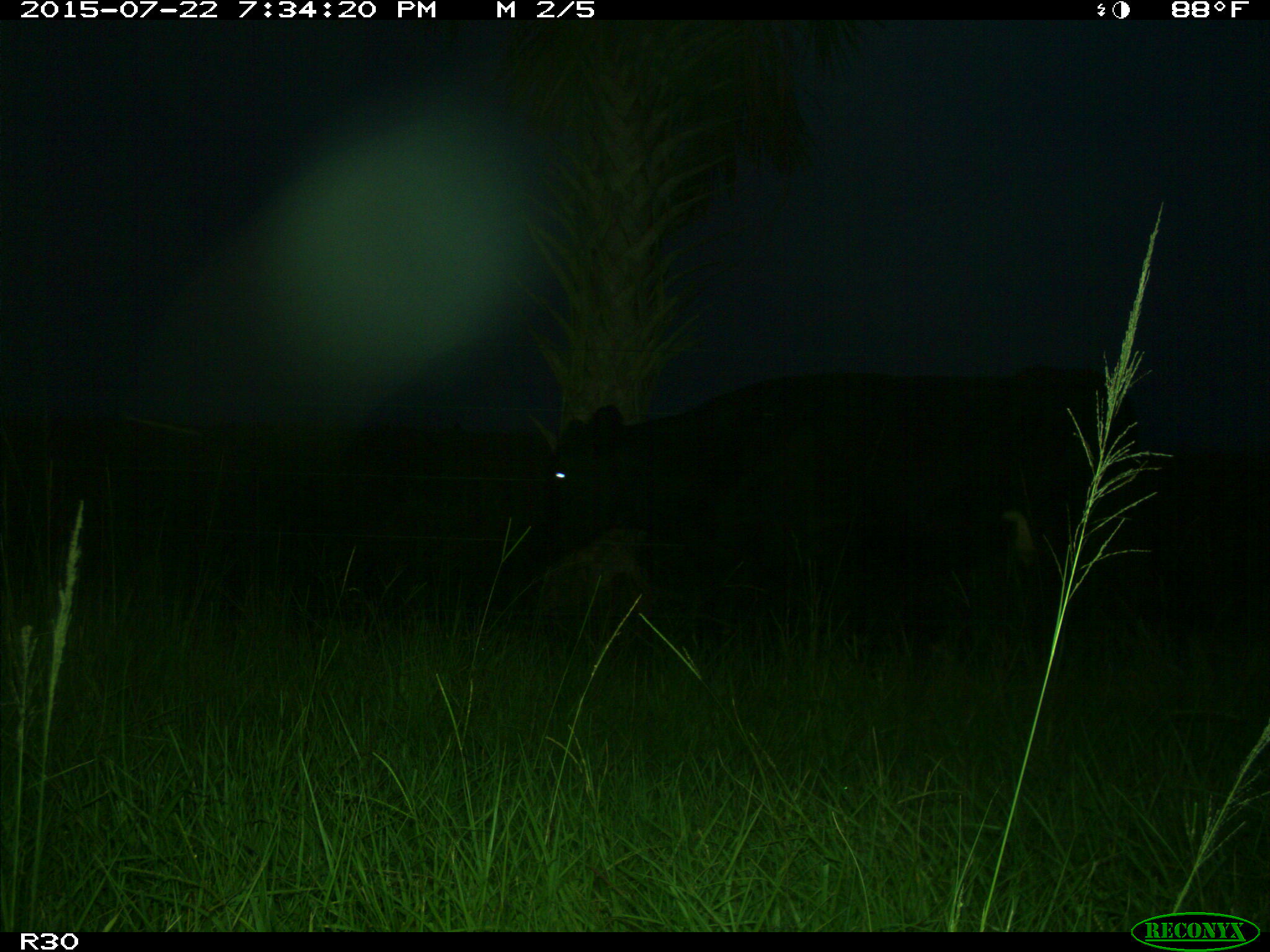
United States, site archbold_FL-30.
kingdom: Animalia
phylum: Chordata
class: Mammalia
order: Artiodactyla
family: Bovidae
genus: Bos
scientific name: Bos taurus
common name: domestic cow